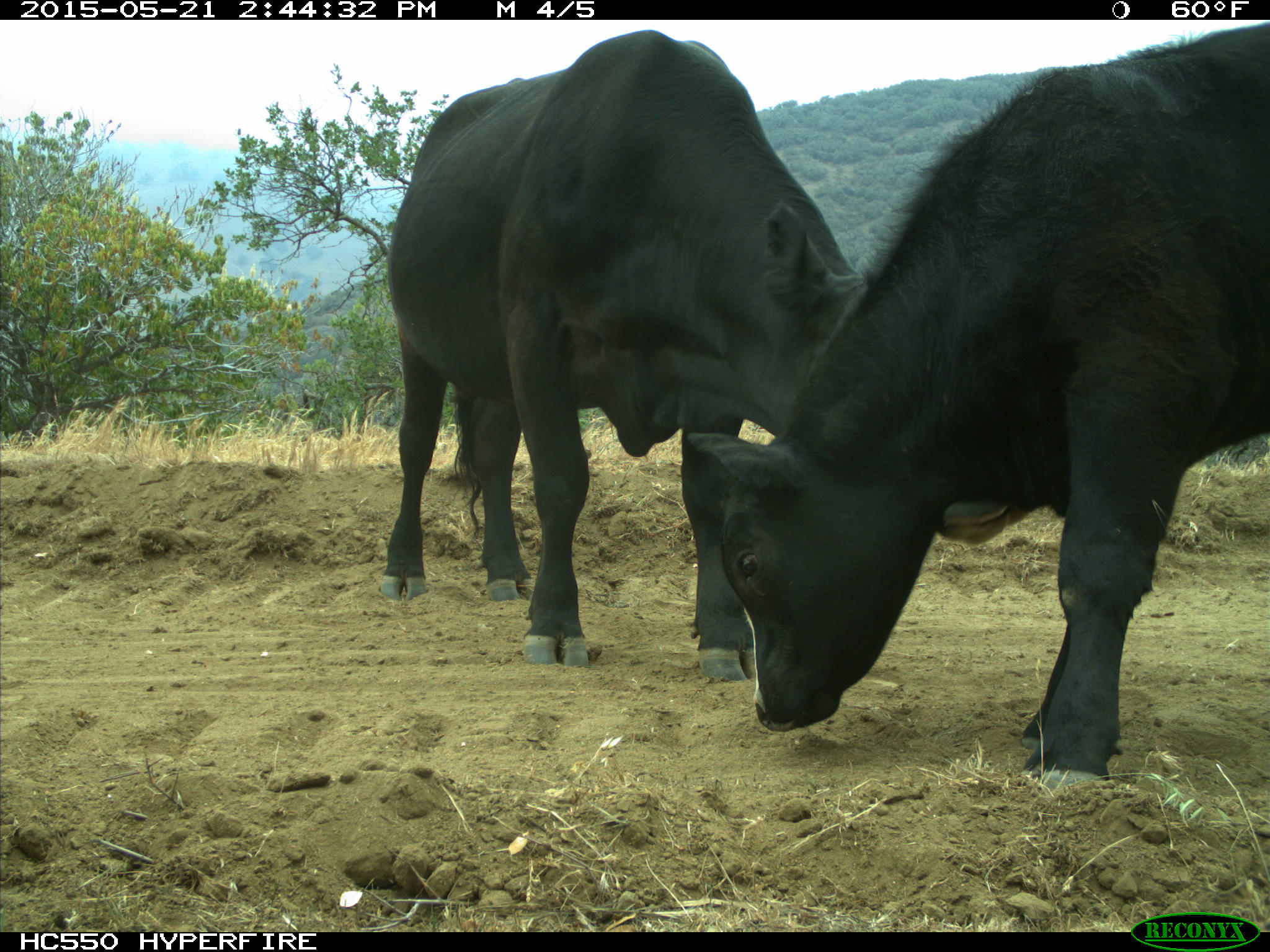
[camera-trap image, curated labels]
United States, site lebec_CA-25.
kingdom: Animalia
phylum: Chordata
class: Mammalia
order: Artiodactyla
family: Bovidae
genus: Bos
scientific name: Bos taurus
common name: domestic cow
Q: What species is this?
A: Bos taurus (domestic cow).